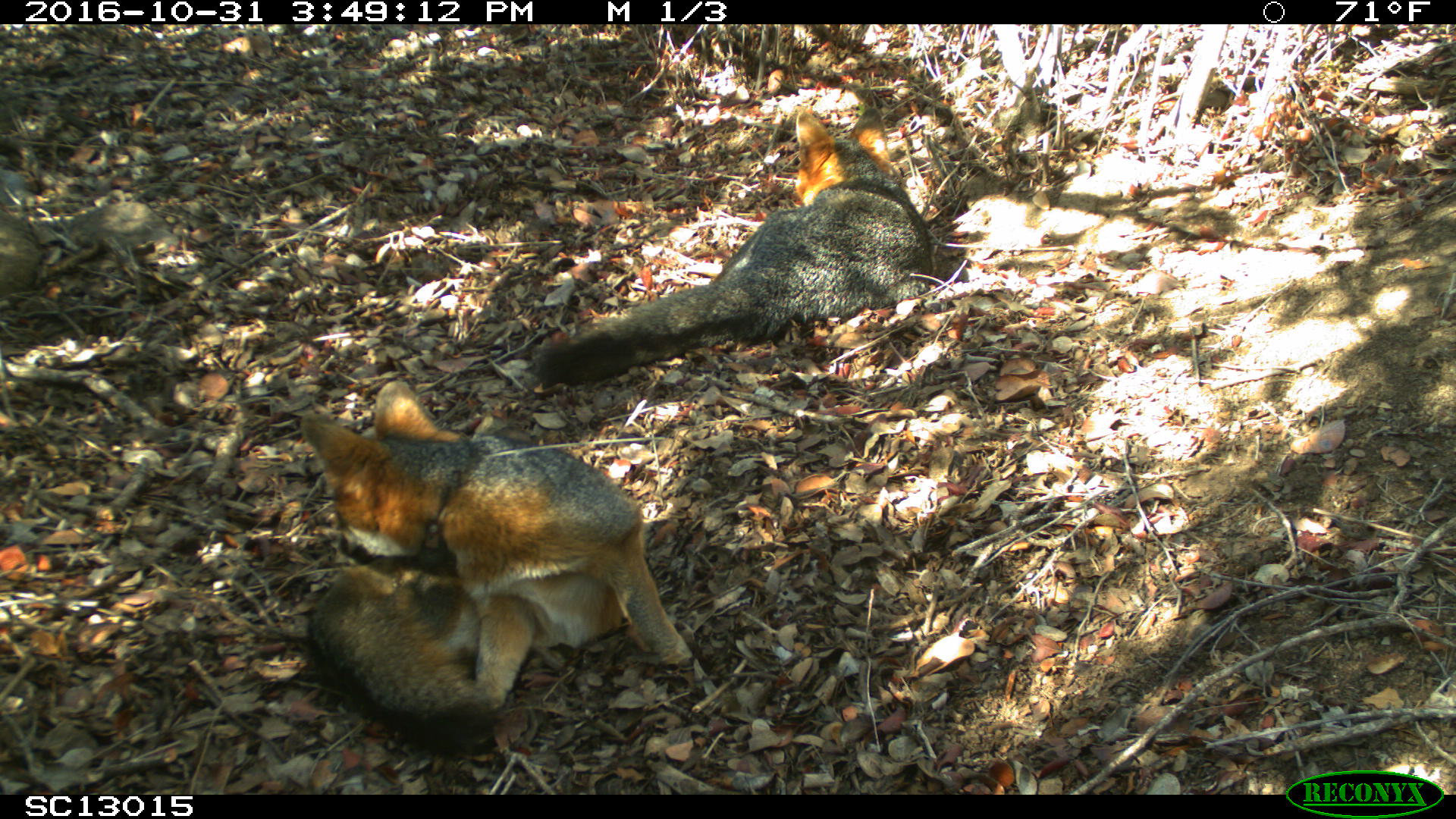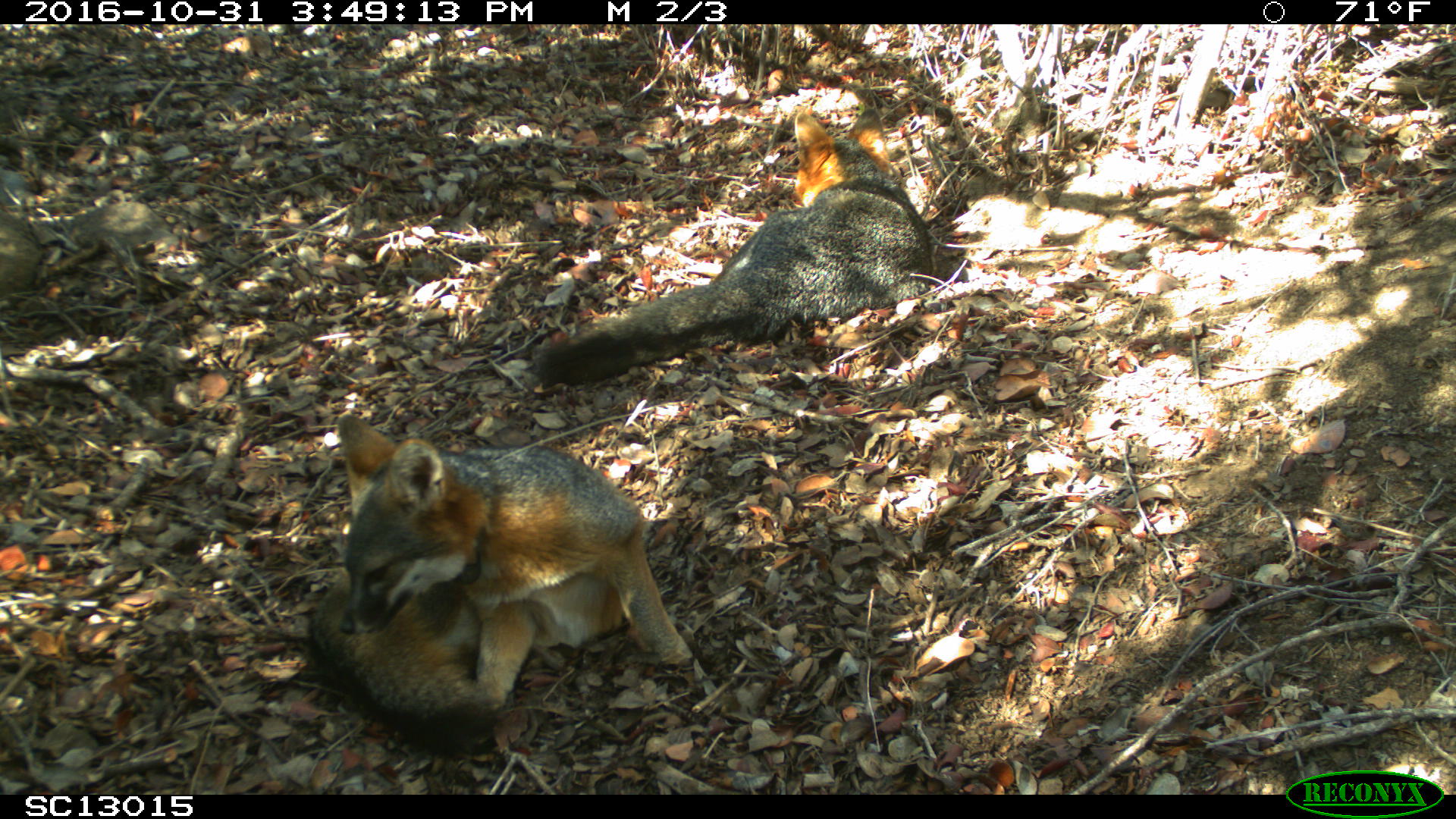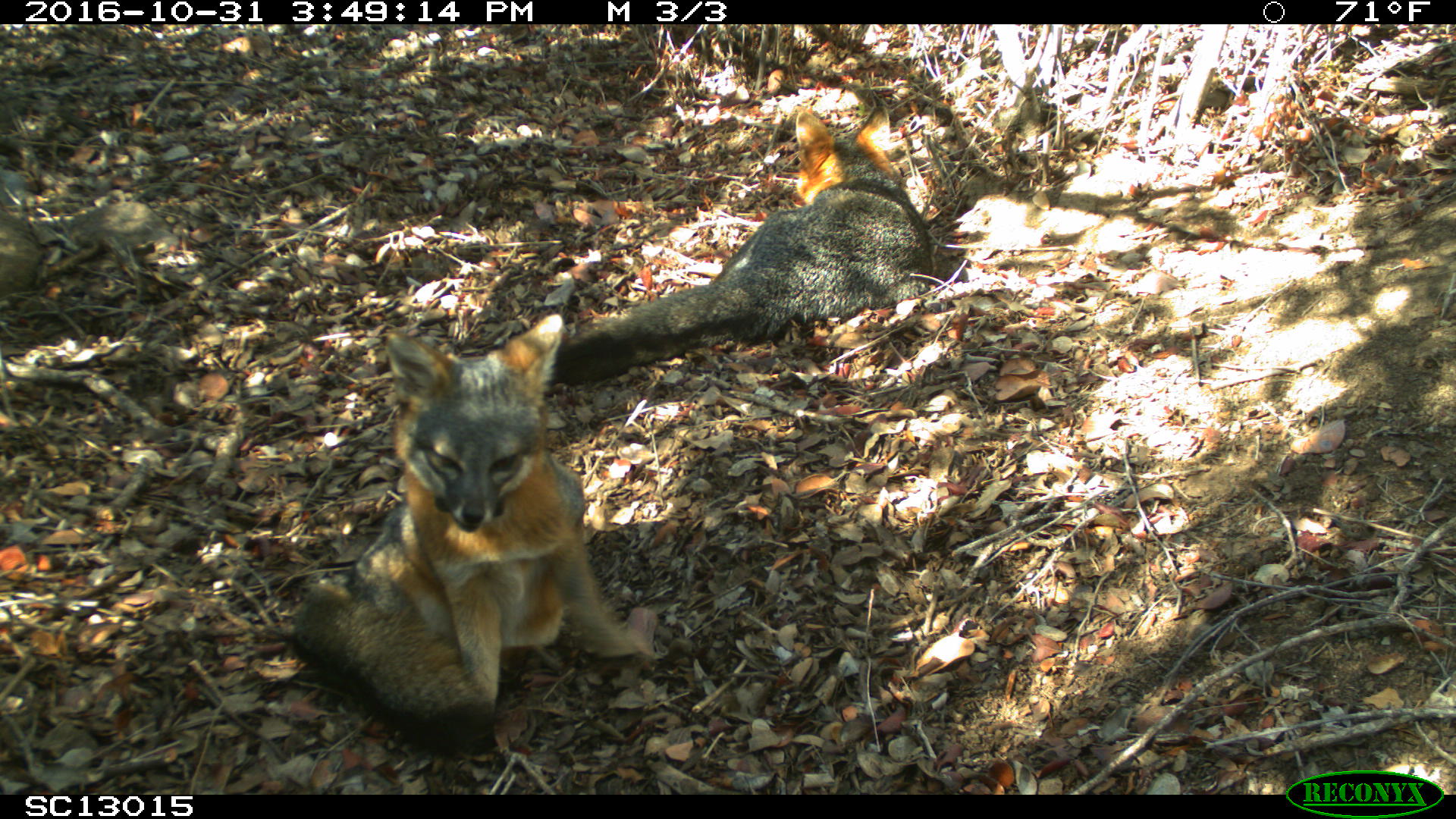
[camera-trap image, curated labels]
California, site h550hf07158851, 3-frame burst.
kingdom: Animalia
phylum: Chordata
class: Mammalia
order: Carnivora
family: Canidae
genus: Urocyon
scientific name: Urocyon littoralis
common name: island fox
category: fox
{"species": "fox (island fox) (Urocyon littoralis)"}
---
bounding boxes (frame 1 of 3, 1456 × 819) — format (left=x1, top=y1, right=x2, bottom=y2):
fox: (left=300, top=377, right=689, bottom=745); (left=533, top=103, right=934, bottom=386)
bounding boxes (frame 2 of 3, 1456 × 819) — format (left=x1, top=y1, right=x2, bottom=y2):
fox: (left=308, top=414, right=689, bottom=745); (left=533, top=109, right=927, bottom=386)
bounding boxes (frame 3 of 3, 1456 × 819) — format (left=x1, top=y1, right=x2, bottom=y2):
fox: (left=289, top=313, right=642, bottom=757); (left=547, top=104, right=932, bottom=384)